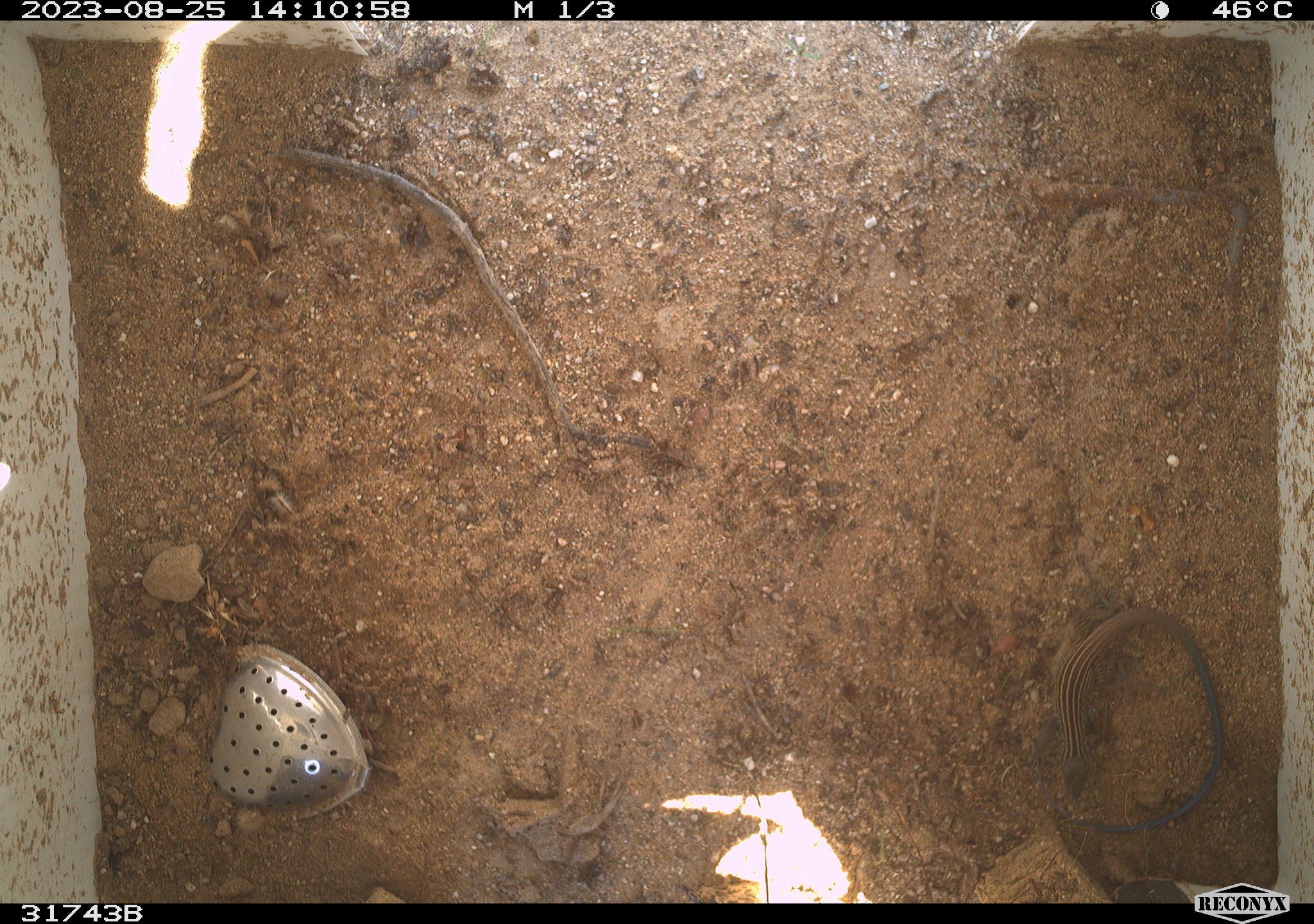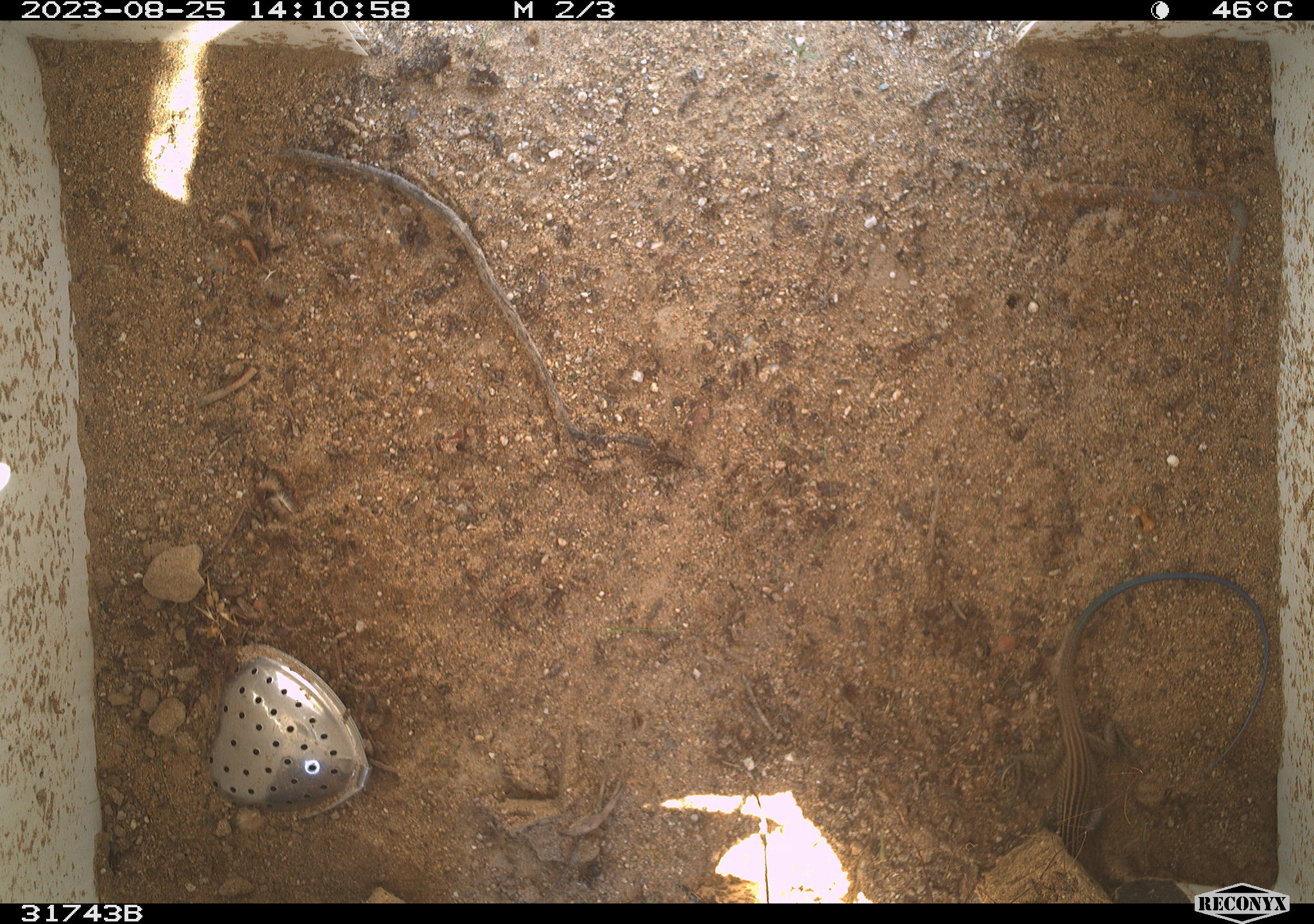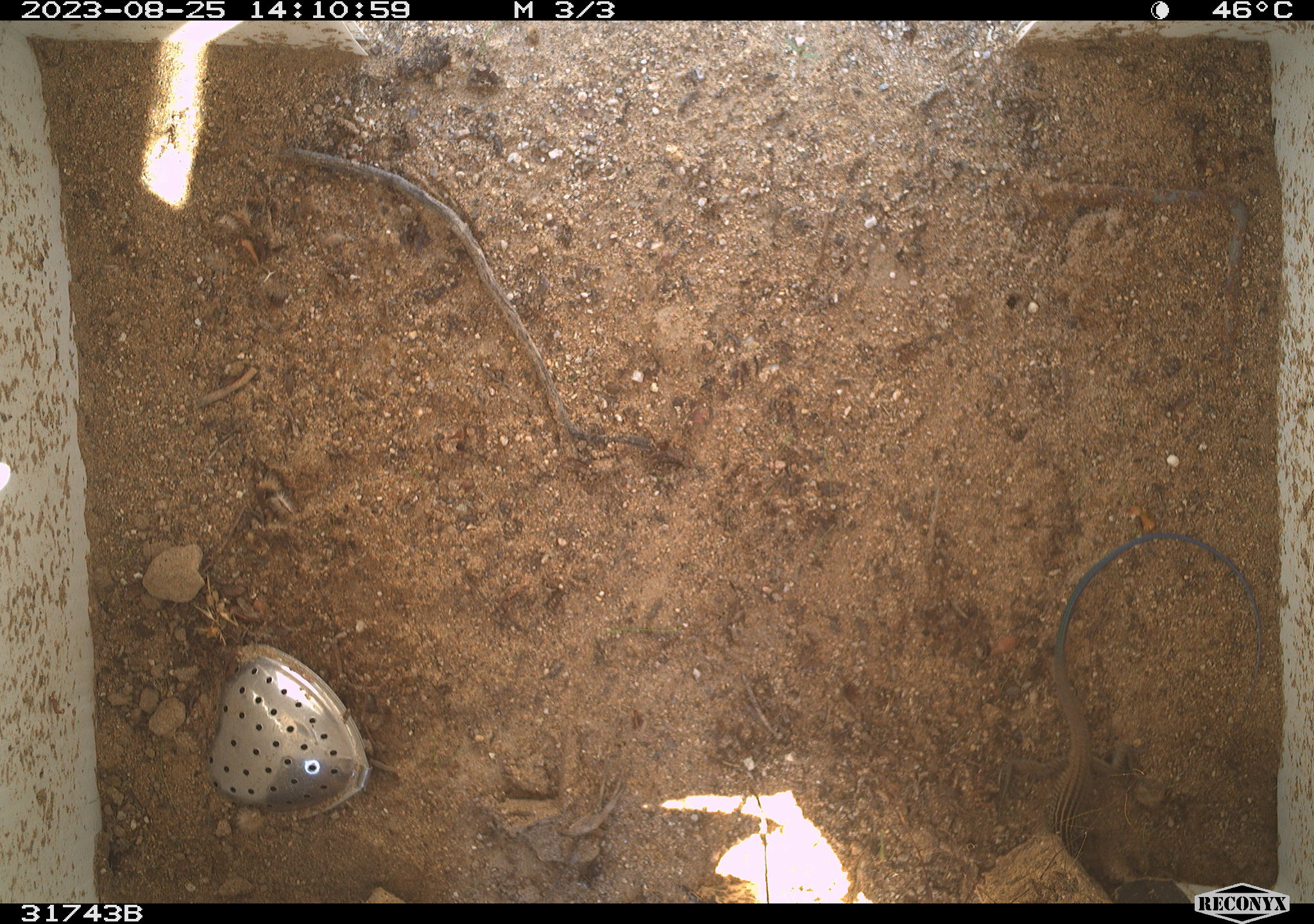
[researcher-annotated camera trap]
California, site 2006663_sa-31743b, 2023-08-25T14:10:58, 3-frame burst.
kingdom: Animalia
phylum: Chordata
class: Reptilia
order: Squamata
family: Teiidae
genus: Aspidoscelis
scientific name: Aspidoscelis tigris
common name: western whiptail